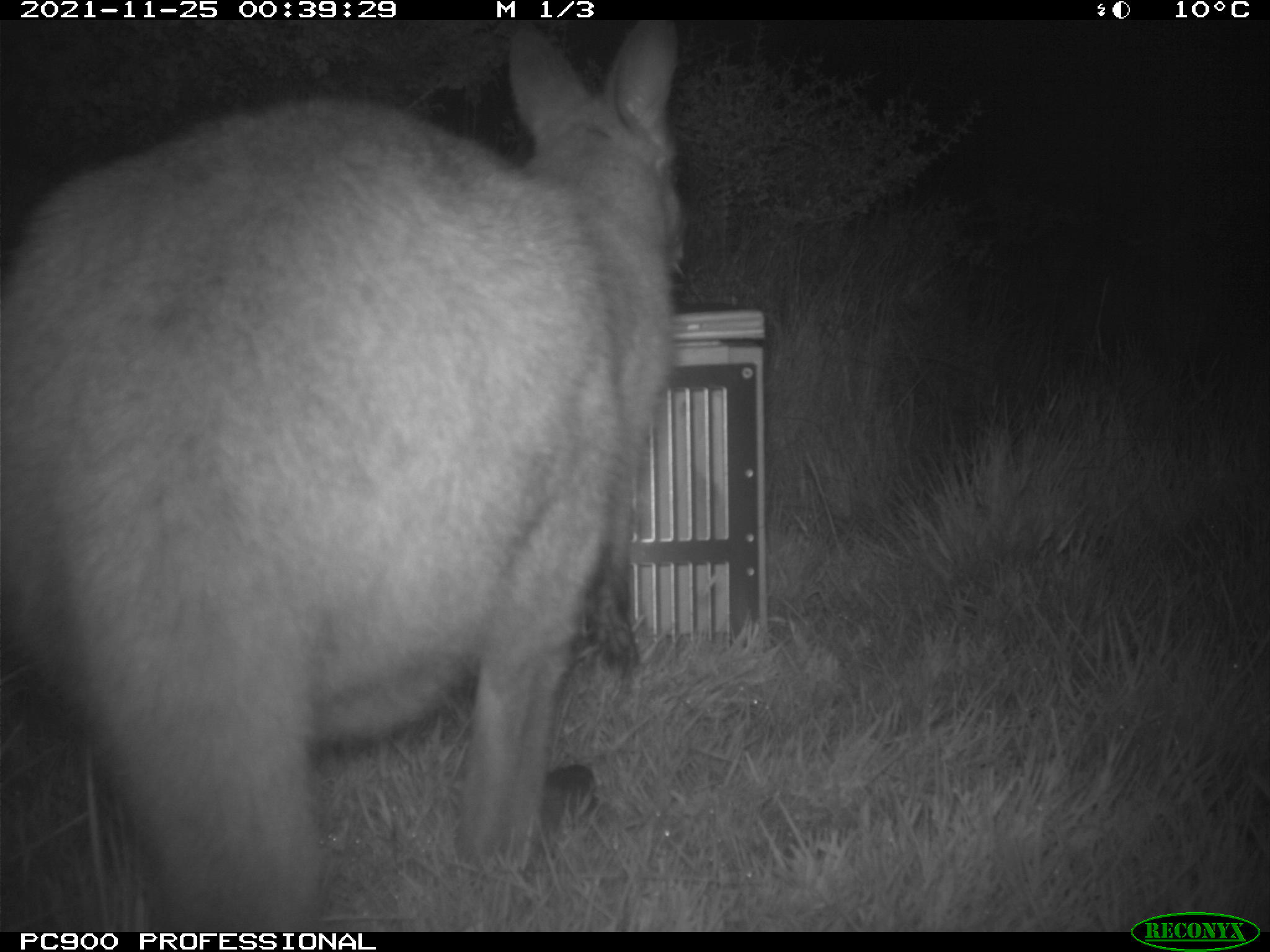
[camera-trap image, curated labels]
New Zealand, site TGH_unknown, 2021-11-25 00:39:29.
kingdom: Animalia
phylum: Chordata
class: Mammalia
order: Diprotodontia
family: Macropodidae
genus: Notamacropus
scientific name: Notamacropus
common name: wallaby